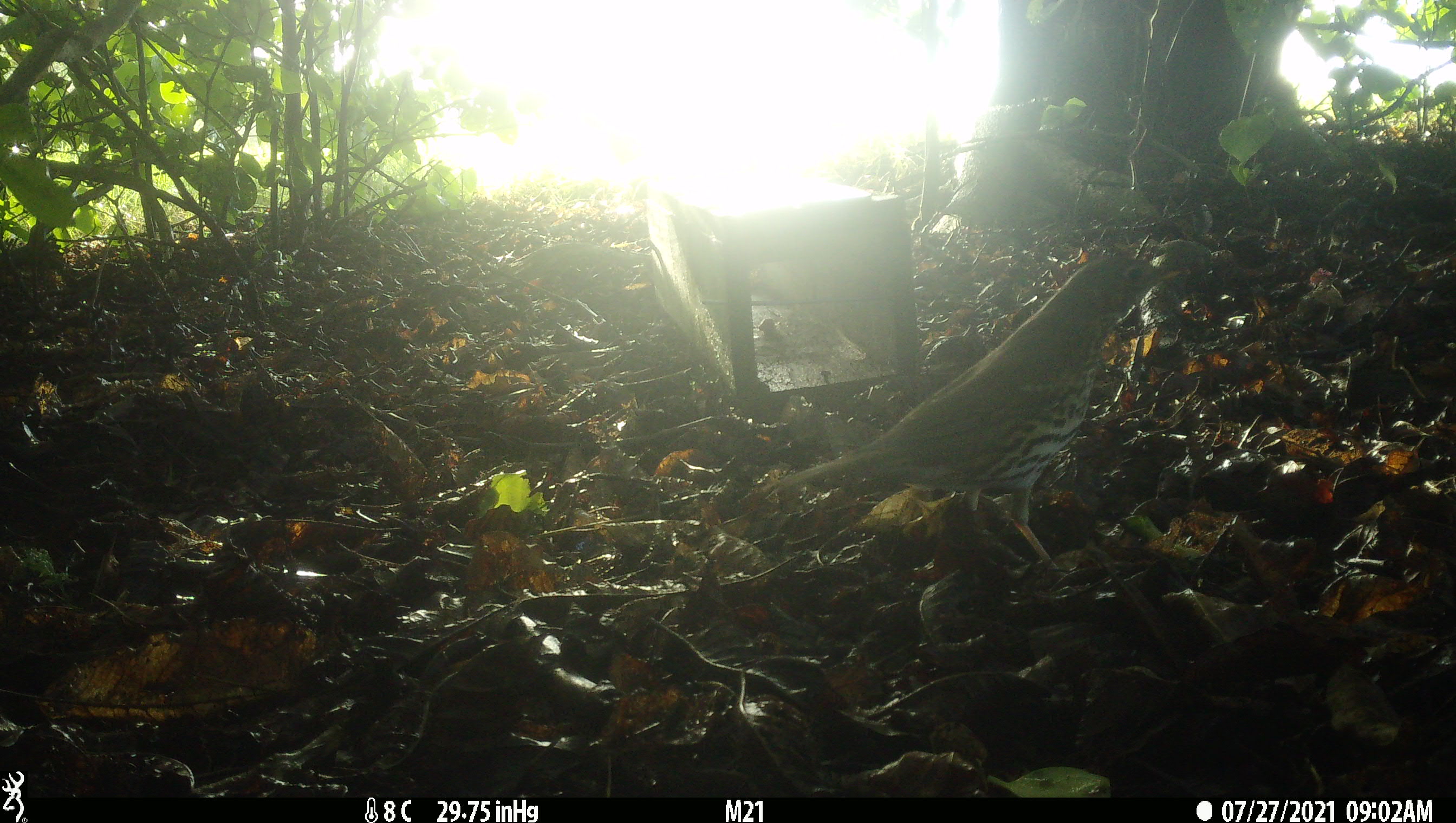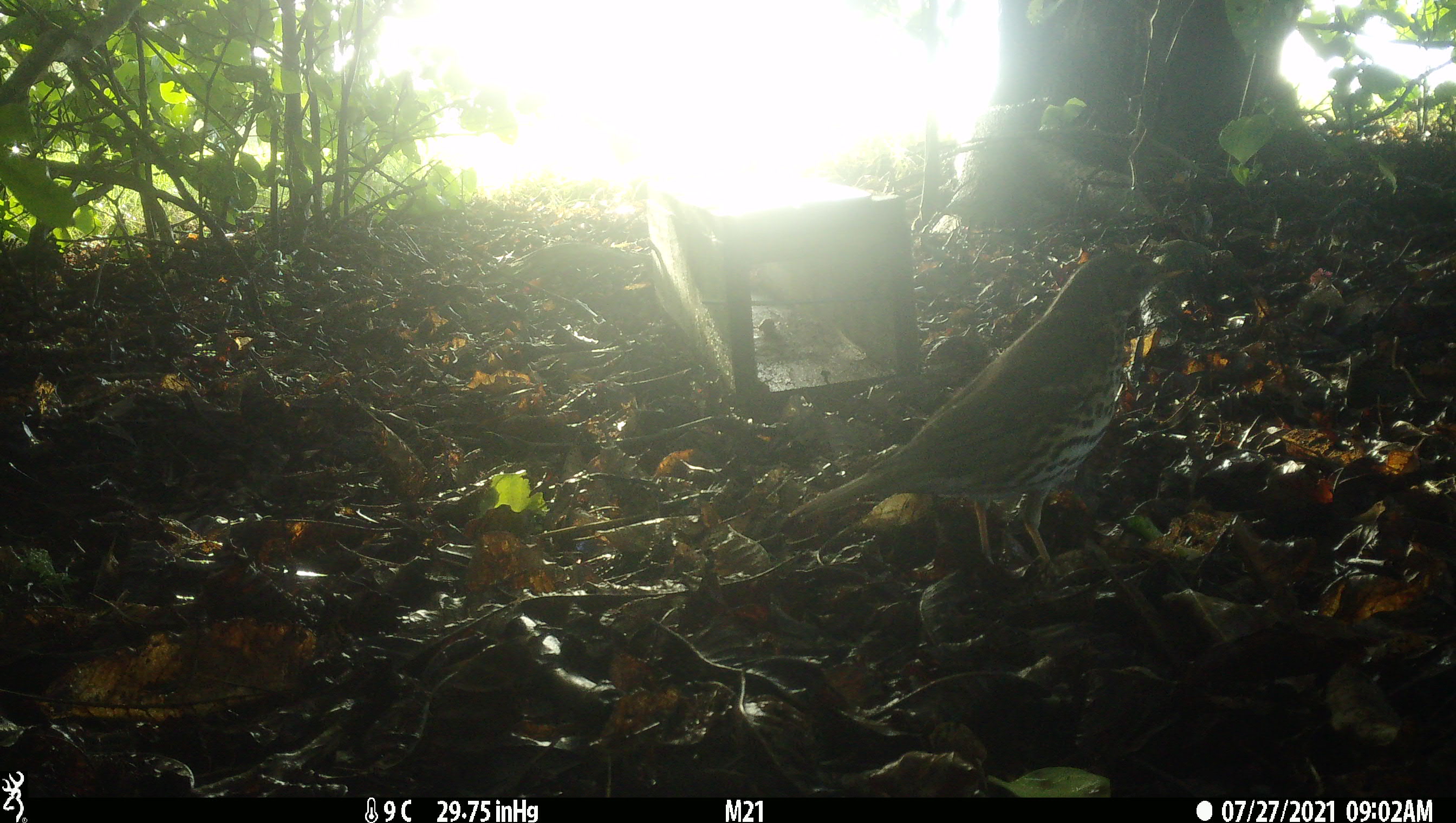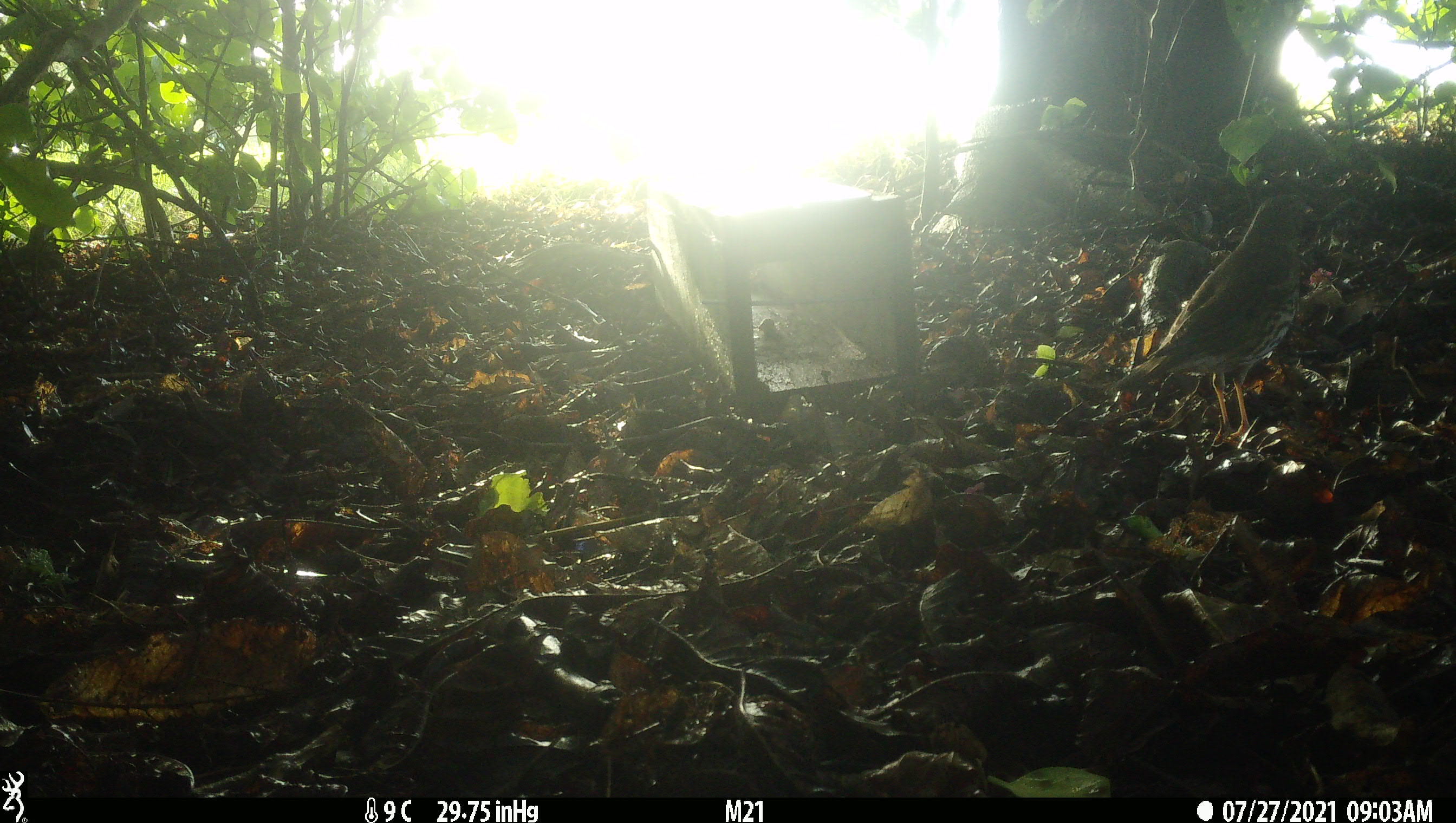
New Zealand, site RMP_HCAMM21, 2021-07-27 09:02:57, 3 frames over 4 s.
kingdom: Animalia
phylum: Chordata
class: Aves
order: Passeriformes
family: Turdidae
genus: Turdus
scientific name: Turdus philomelos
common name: song thrush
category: thrush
Thrush (song thrush) (Turdus philomelos).